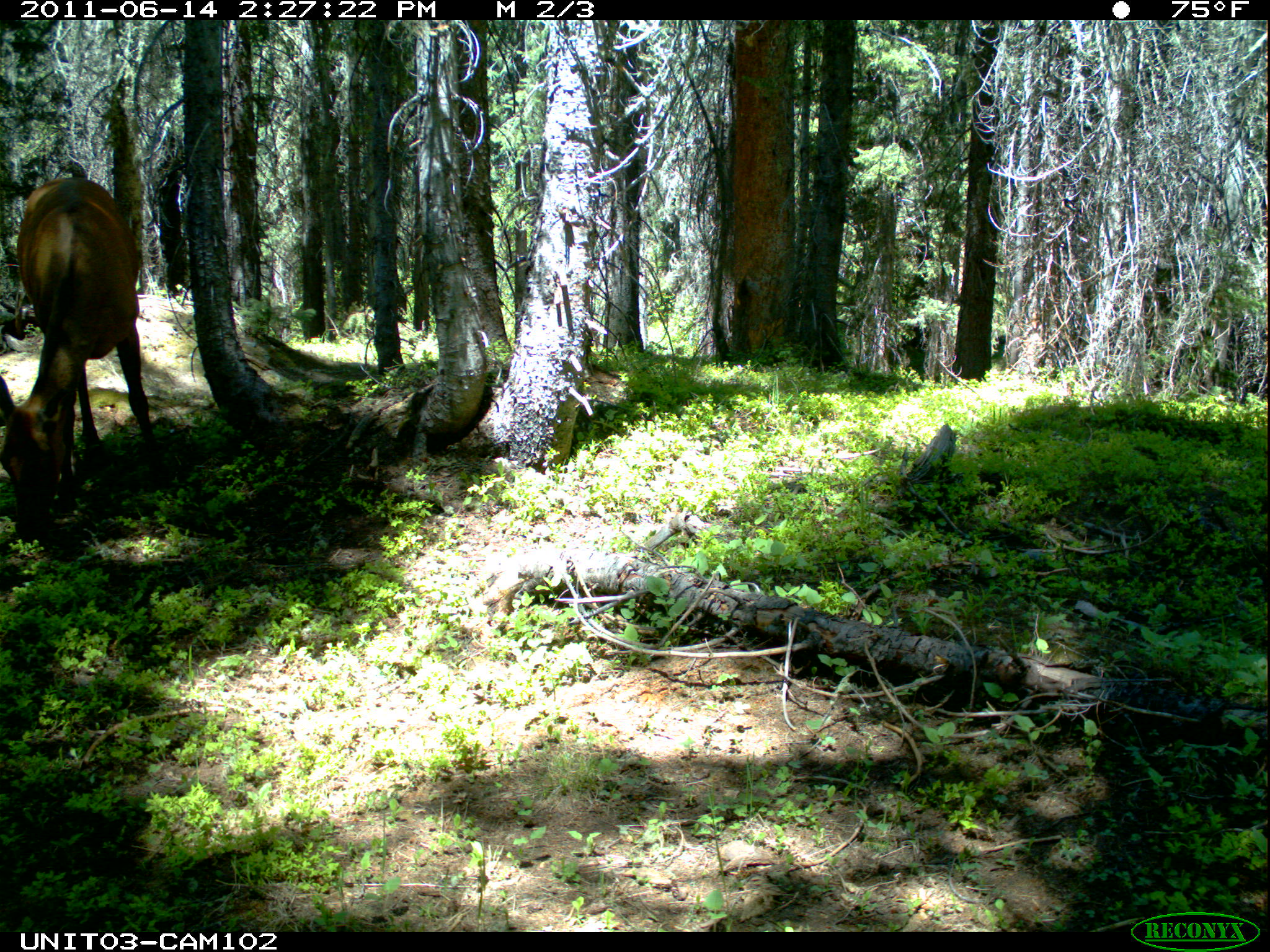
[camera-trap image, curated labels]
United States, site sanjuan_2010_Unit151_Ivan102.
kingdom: Animalia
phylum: Chordata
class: Mammalia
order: Artiodactyla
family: Cervidae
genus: Cervus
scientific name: Cervus elaphus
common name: red deer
Cervus elaphus (red deer).